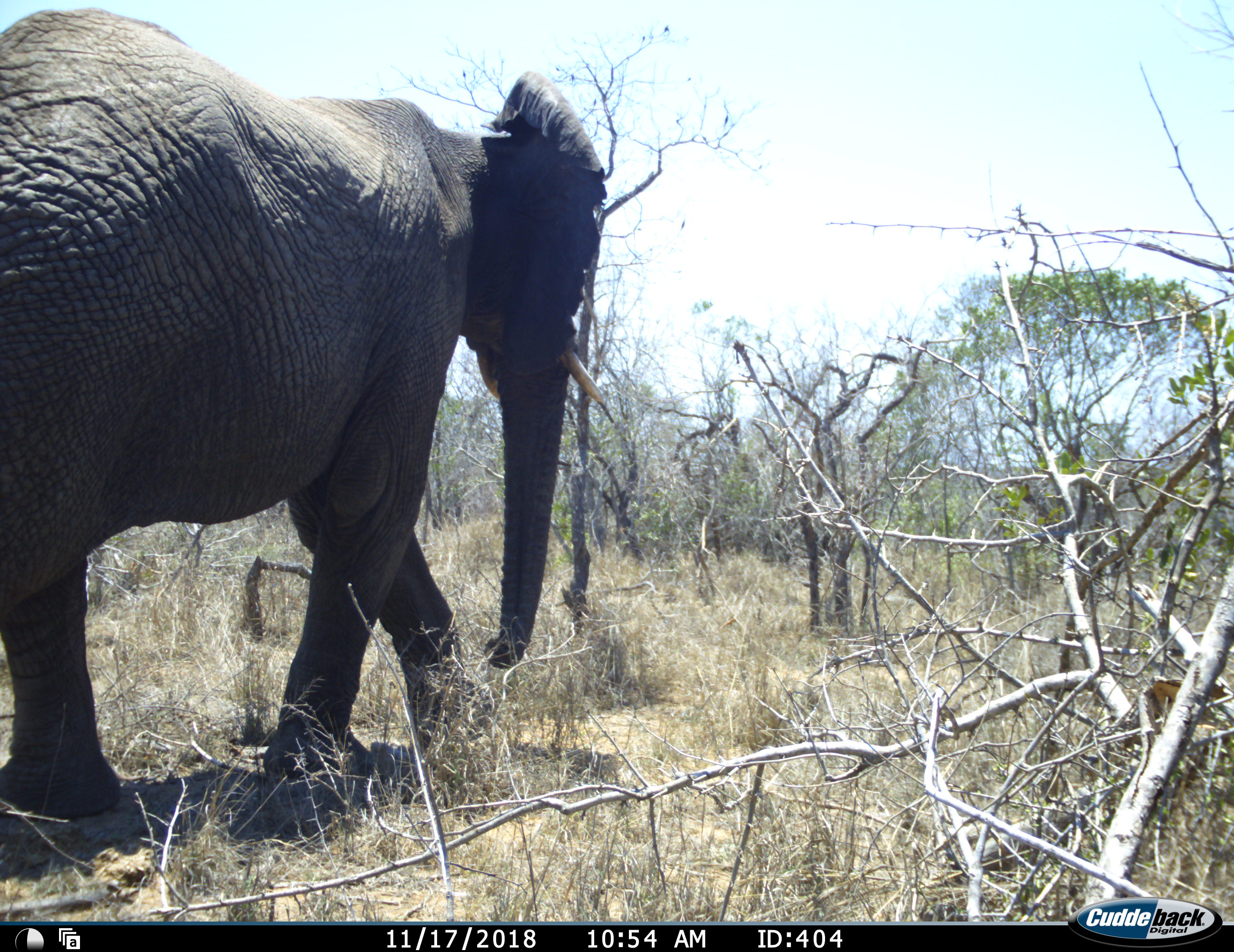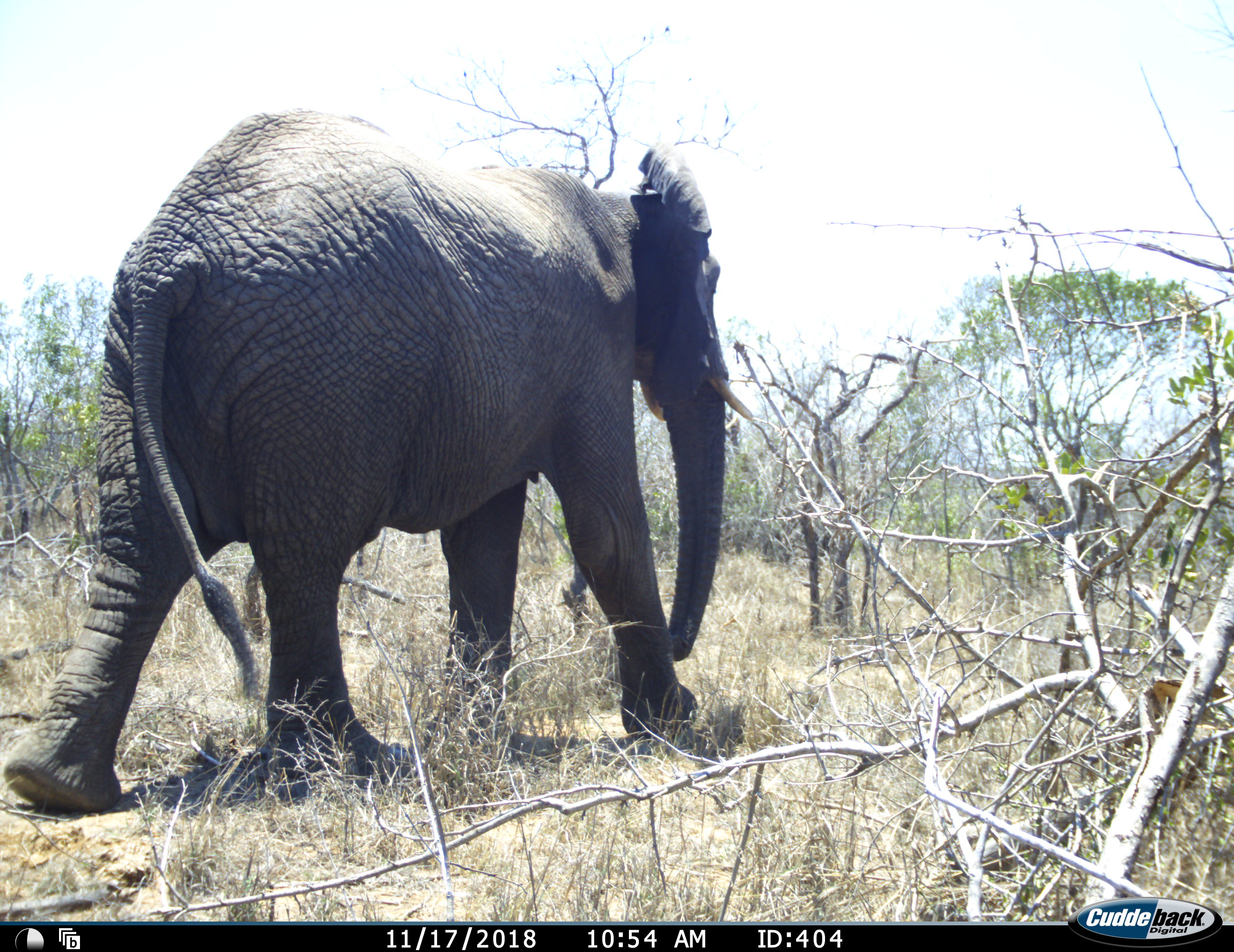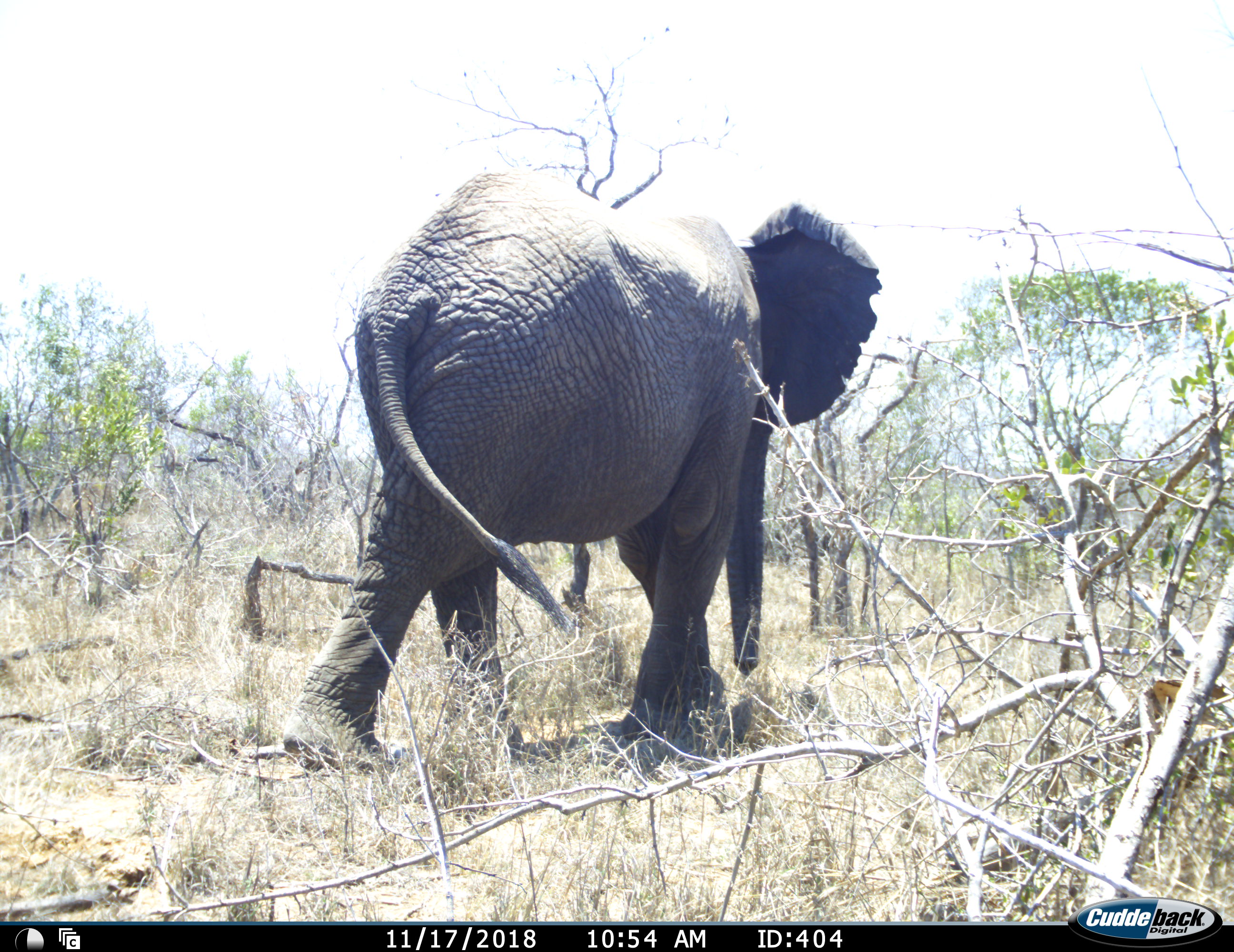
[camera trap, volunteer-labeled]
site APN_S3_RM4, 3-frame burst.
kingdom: Animalia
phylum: Chordata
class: Mammalia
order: Proboscidea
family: Elephantidae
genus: Loxodonta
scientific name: Loxodonta africana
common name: african bush elephant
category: elephant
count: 1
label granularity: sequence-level